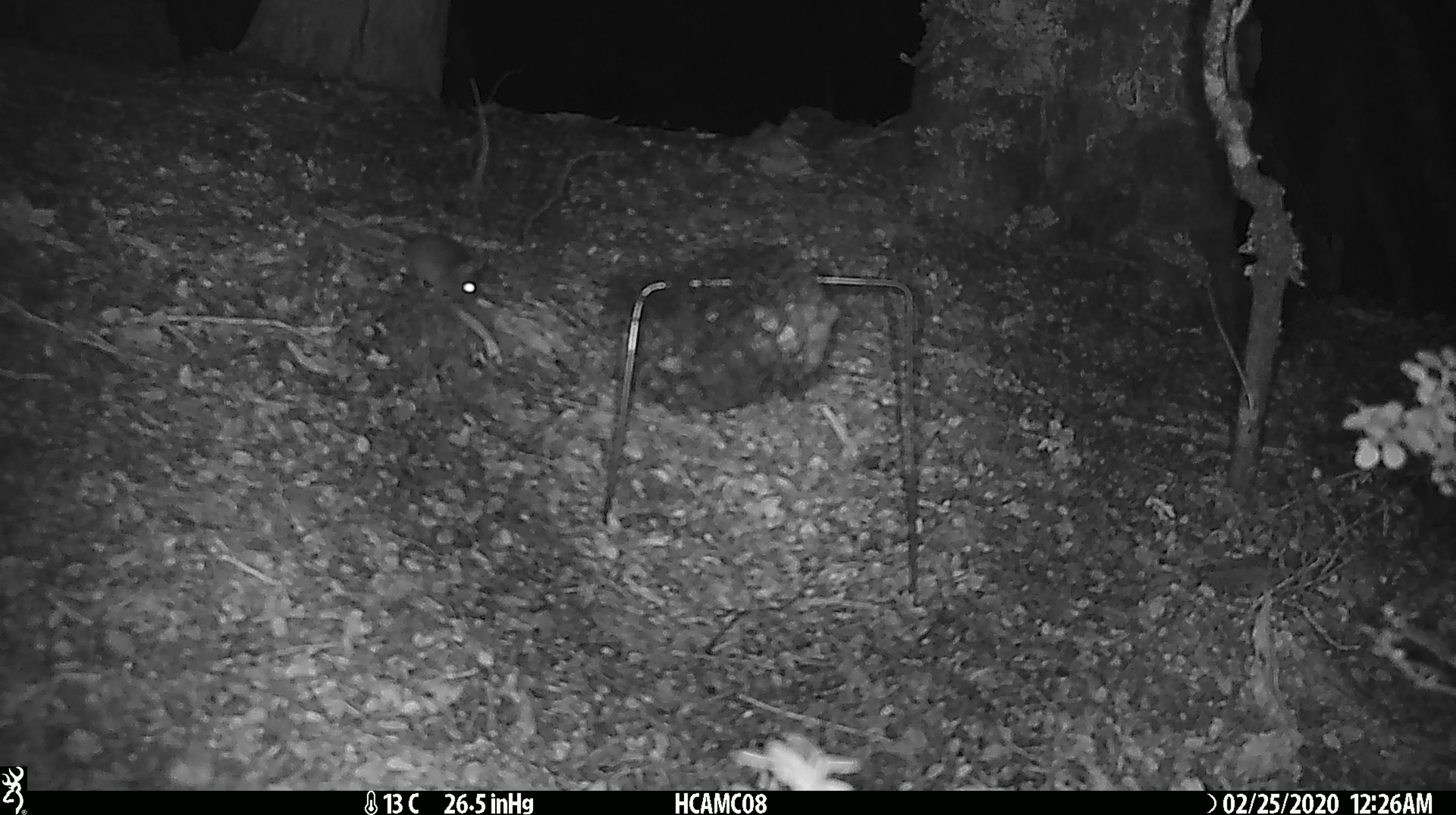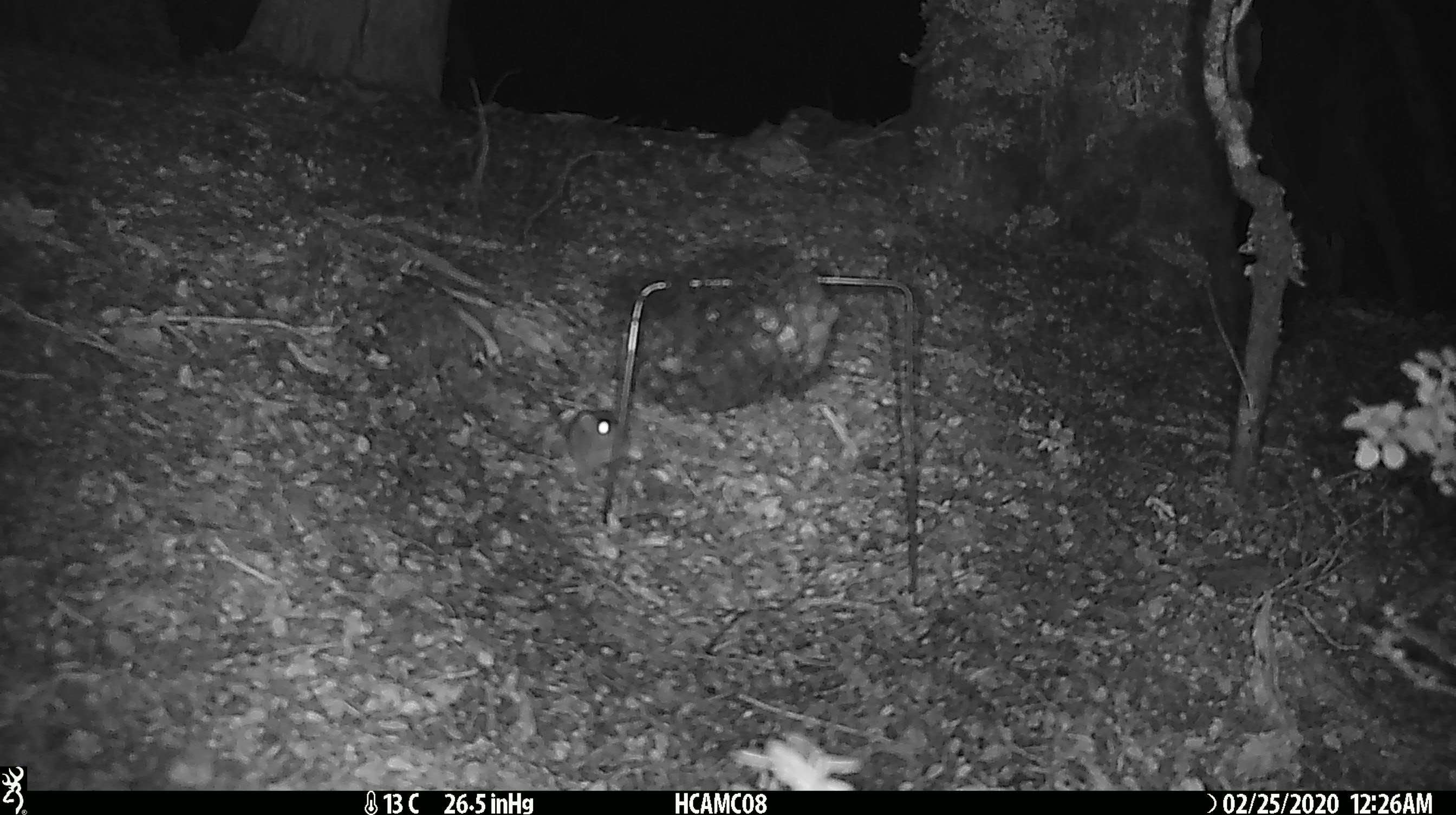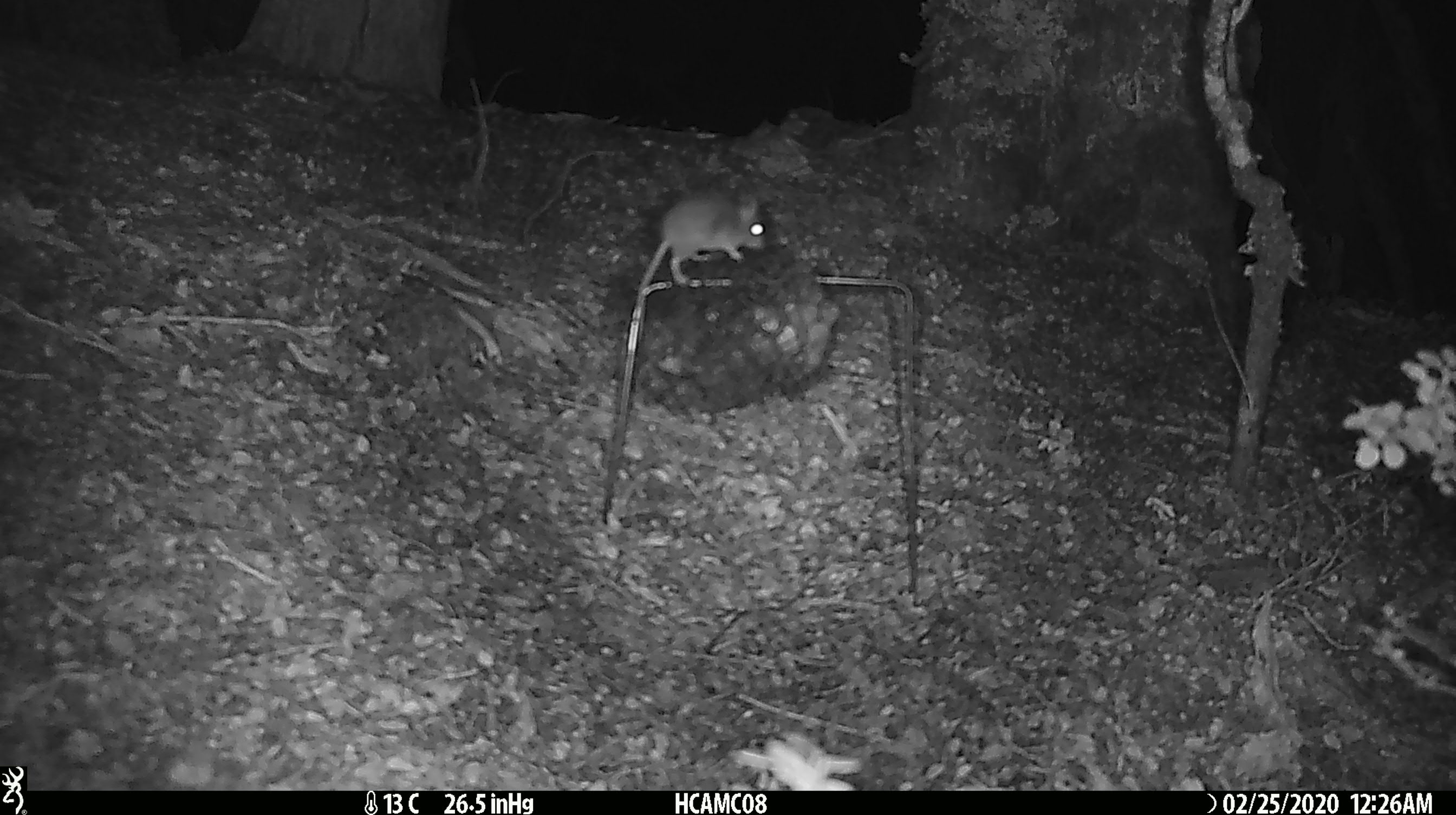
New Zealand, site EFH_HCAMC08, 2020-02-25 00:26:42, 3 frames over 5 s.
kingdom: Animalia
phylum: Chordata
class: Mammalia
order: Rodentia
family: Muridae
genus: Mus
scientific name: Mus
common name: mouse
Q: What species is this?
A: Mouse (Mus).